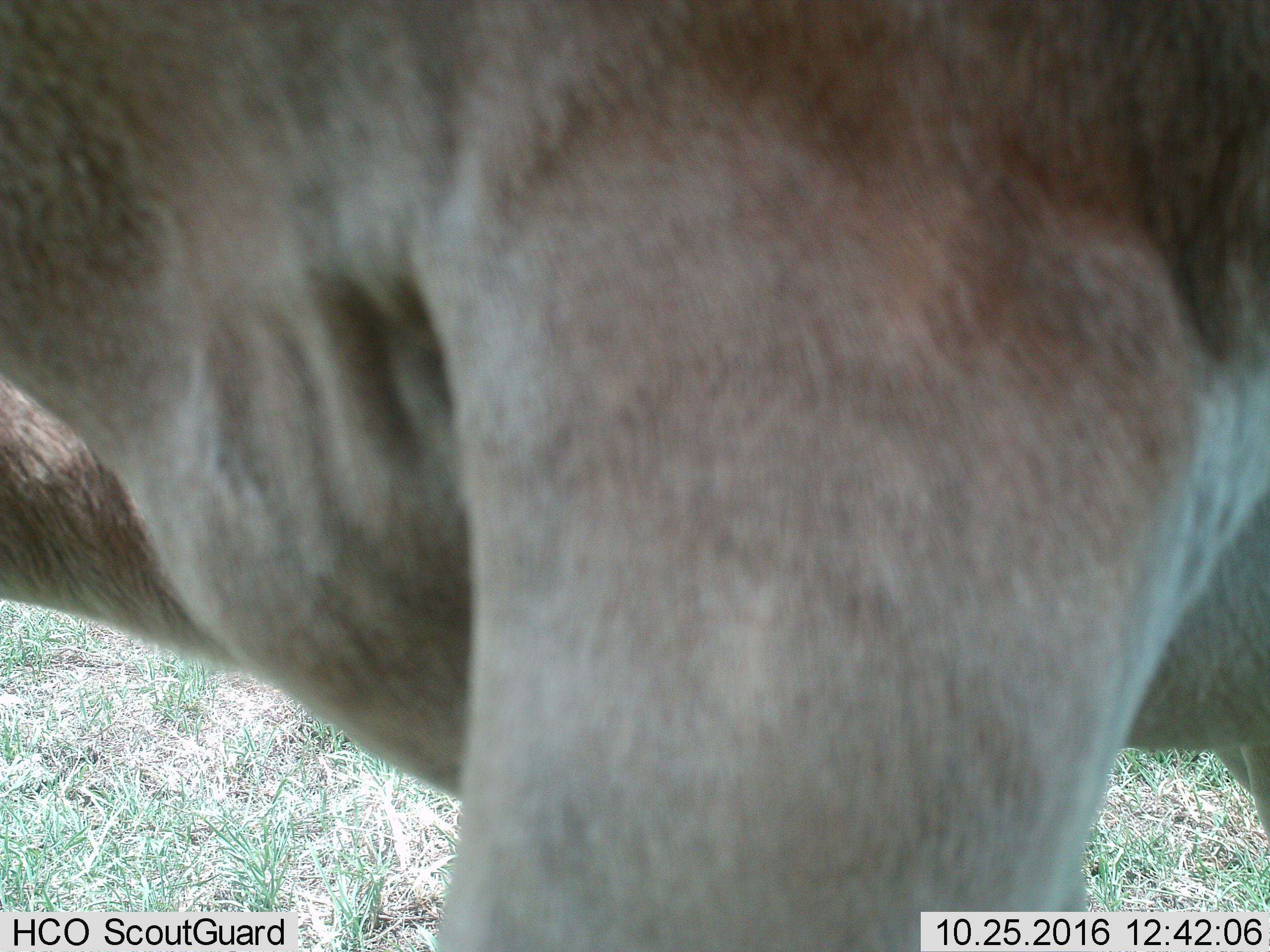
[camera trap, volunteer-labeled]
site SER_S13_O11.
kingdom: Animalia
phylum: Chordata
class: Mammalia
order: Artiodactyla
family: Bovidae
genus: Alcelaphus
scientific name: Alcelaphus buselaphus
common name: hartebeest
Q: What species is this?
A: Hartebeest (Alcelaphus buselaphus).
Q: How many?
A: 2.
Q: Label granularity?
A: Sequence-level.